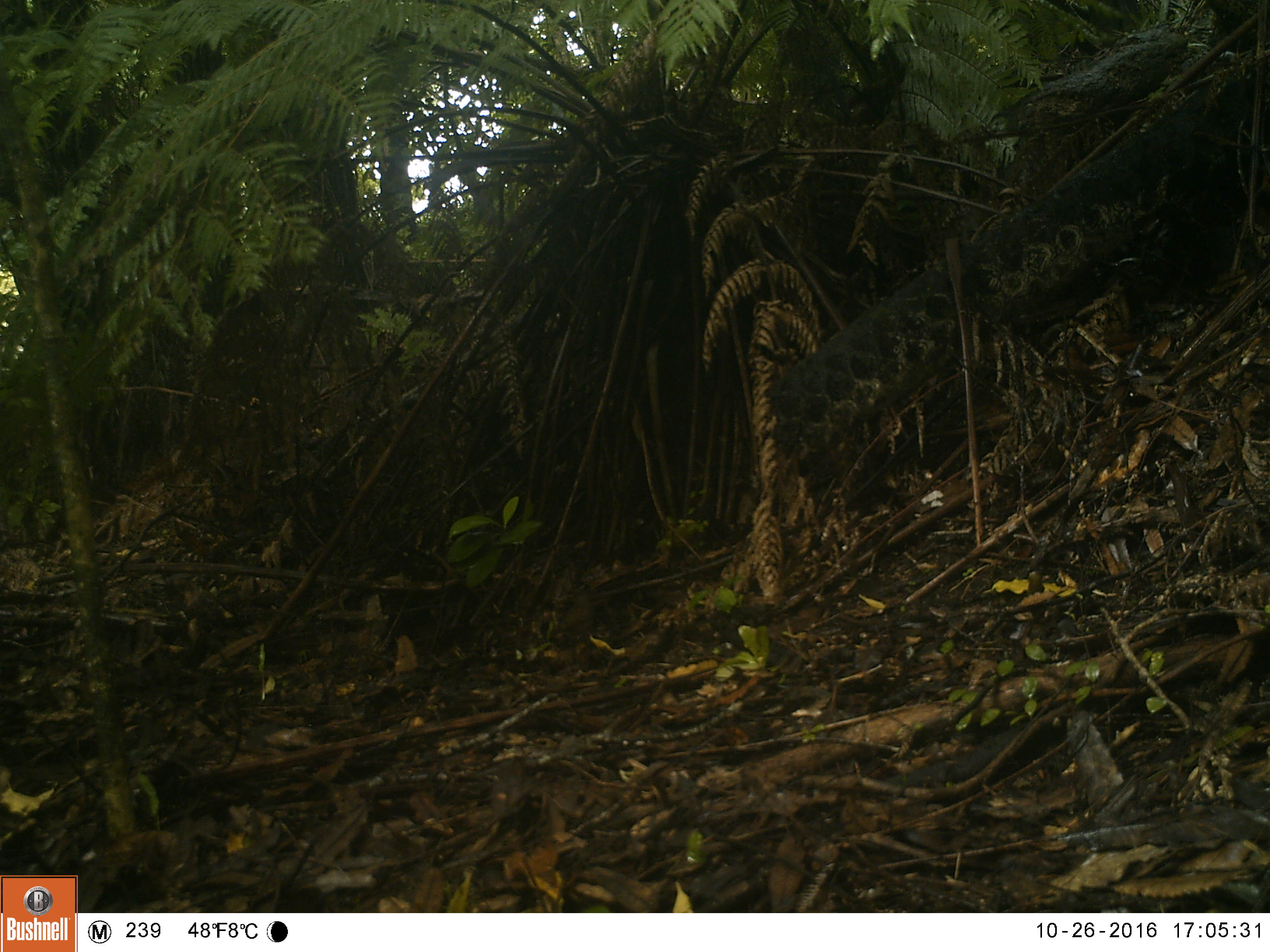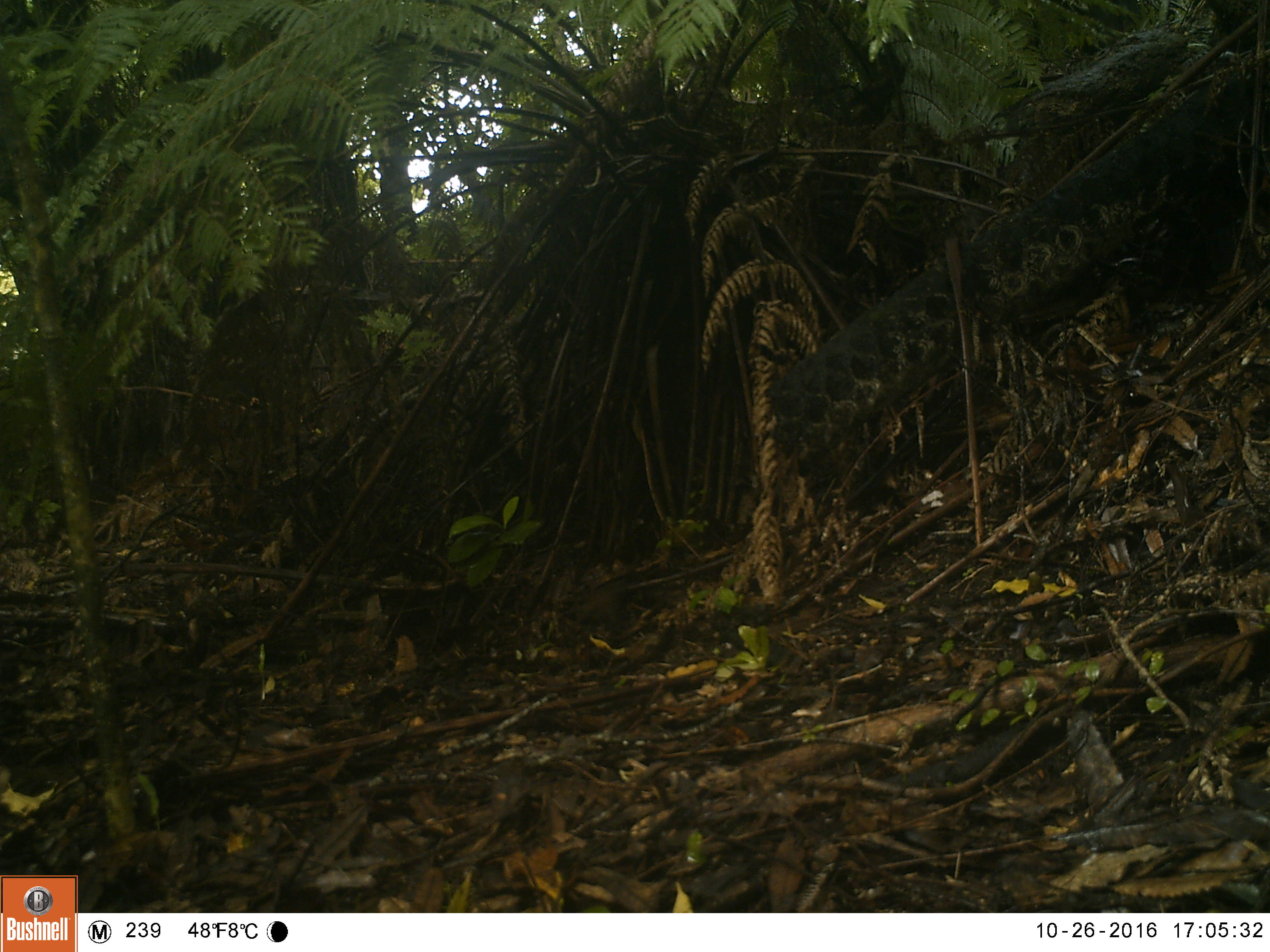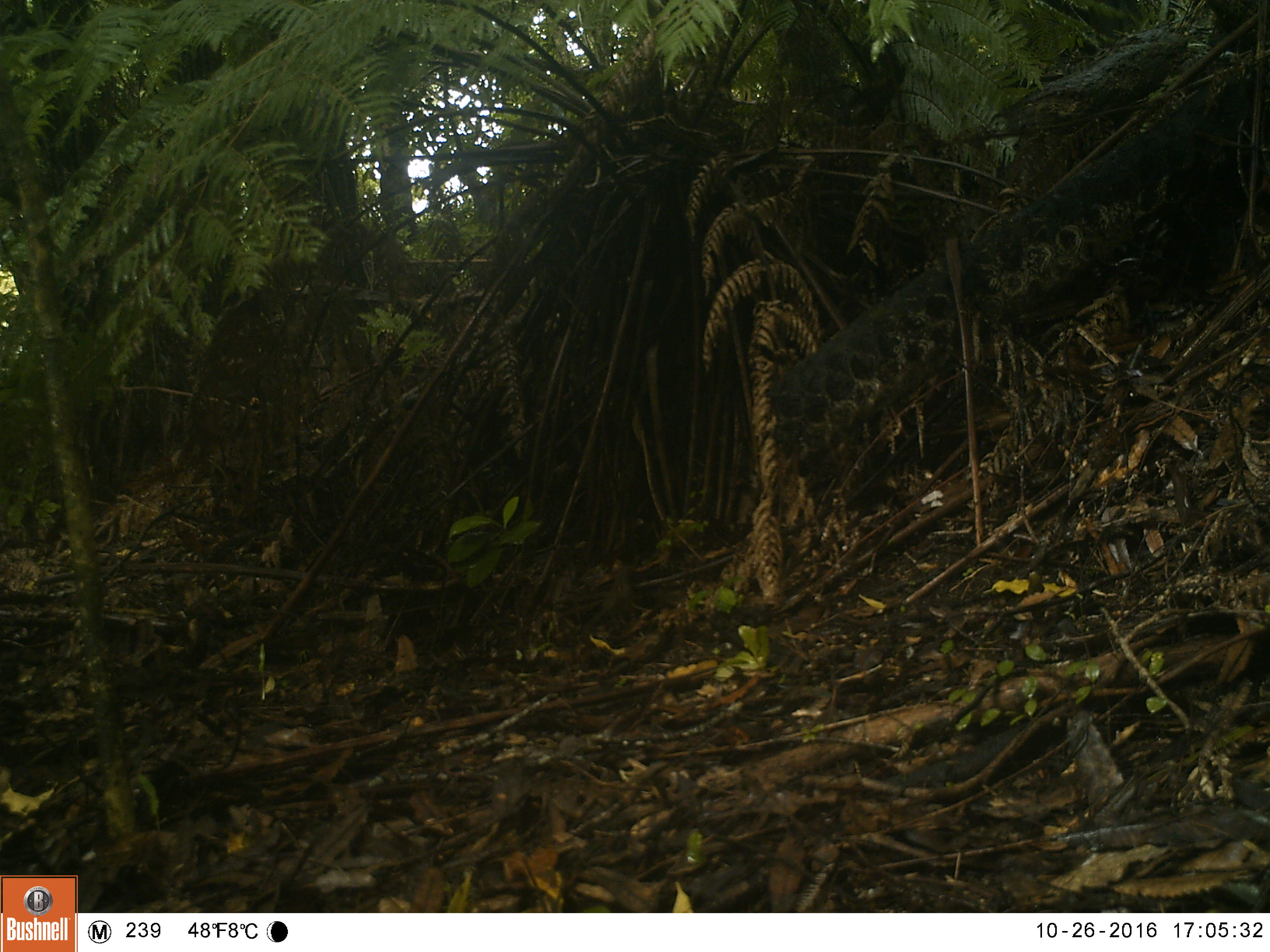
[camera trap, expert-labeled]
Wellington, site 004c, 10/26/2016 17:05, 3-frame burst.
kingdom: Animalia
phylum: Chordata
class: Aves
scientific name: Aves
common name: bird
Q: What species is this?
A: Bird (Aves).